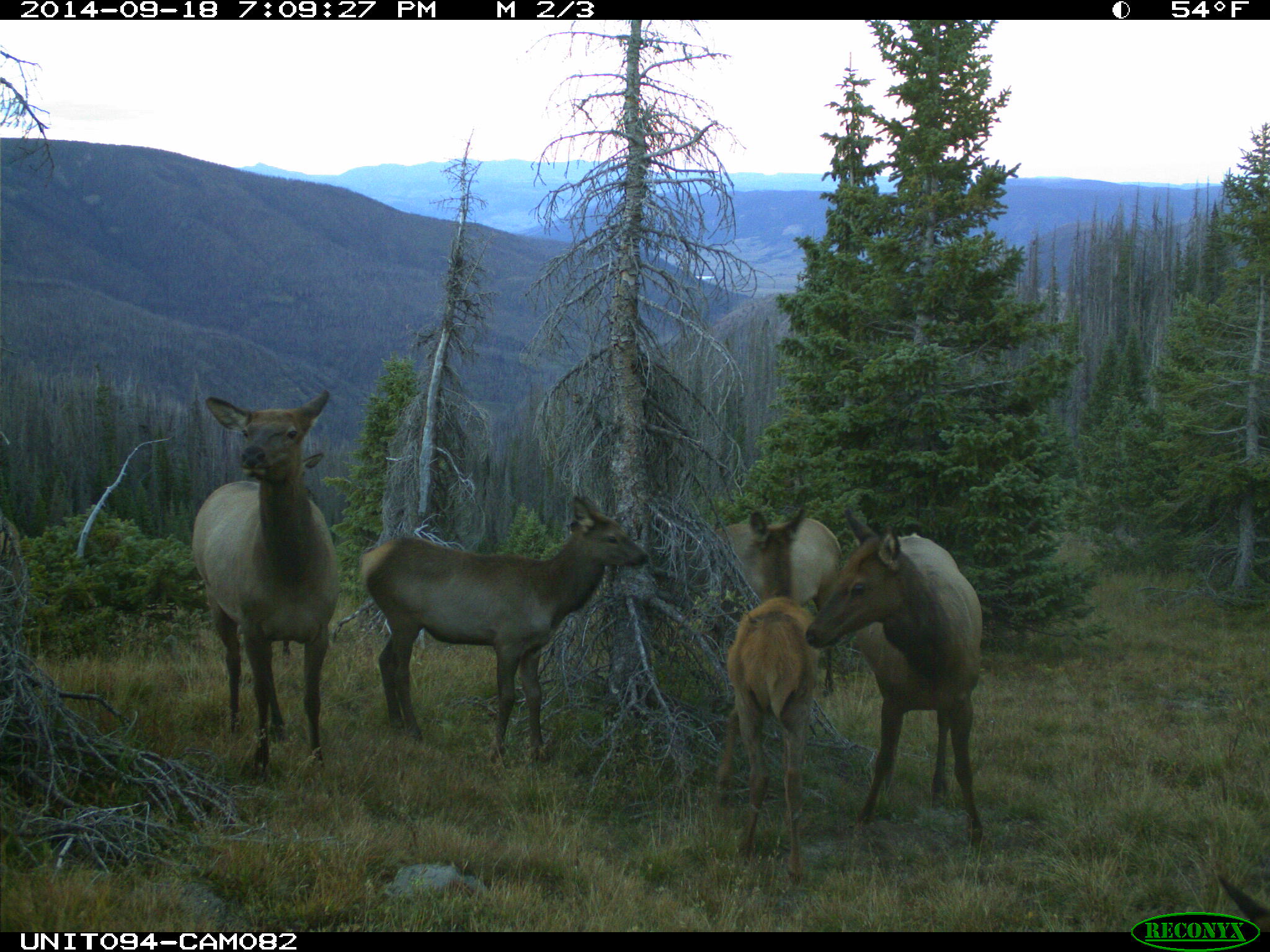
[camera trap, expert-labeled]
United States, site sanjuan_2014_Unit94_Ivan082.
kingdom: Animalia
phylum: Chordata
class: Mammalia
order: Artiodactyla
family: Cervidae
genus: Cervus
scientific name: Cervus elaphus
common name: red deer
Cervus elaphus (red deer).